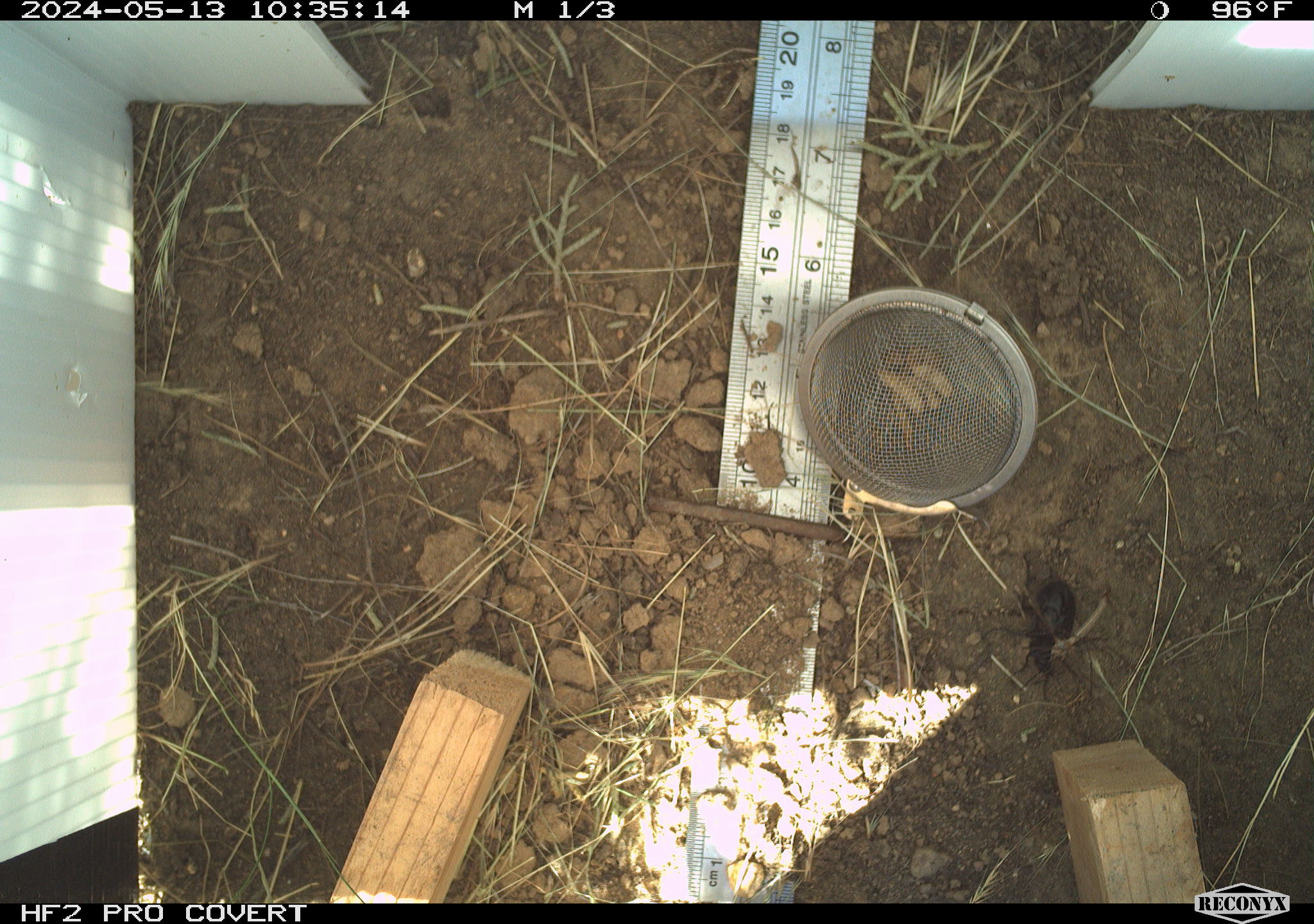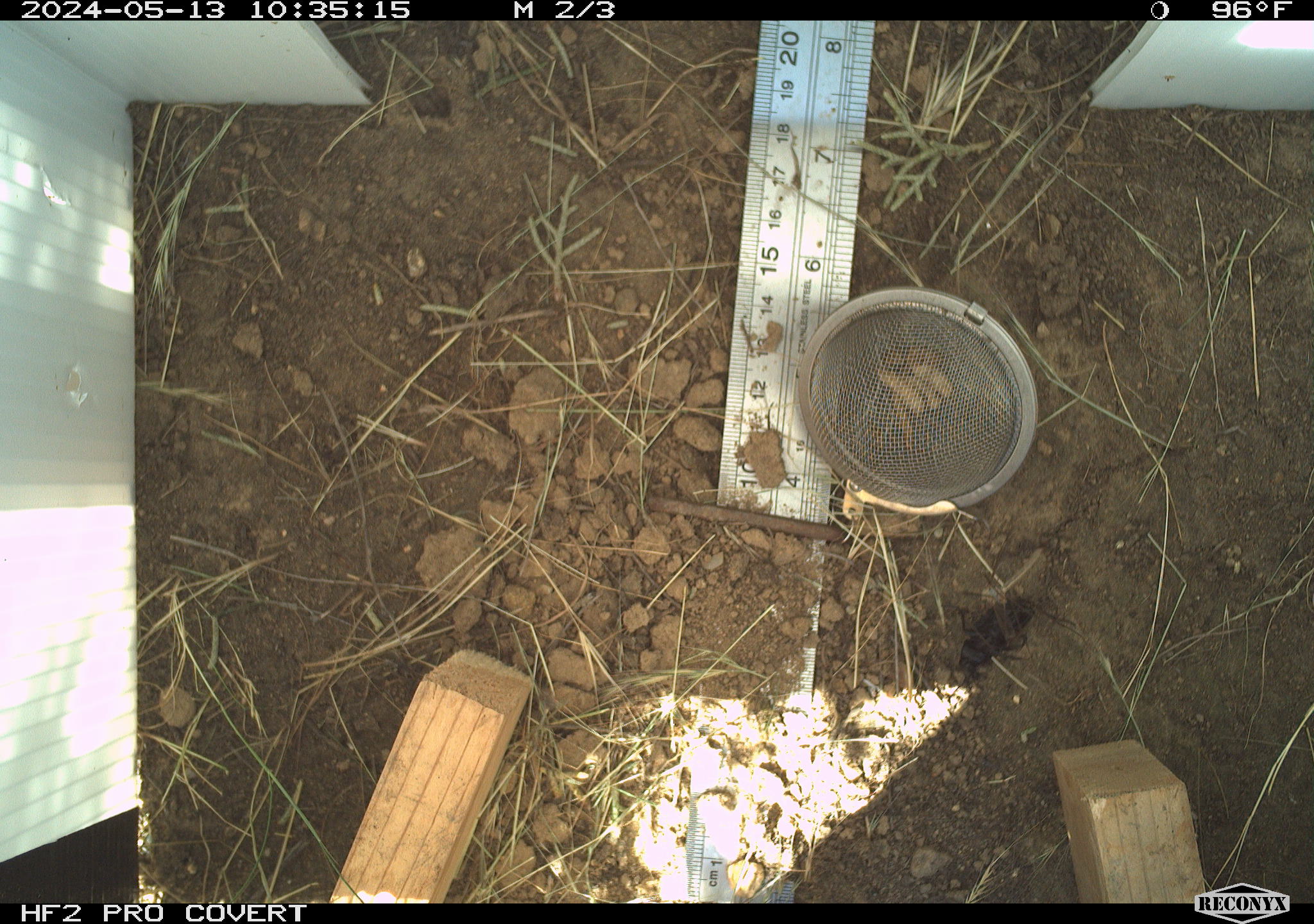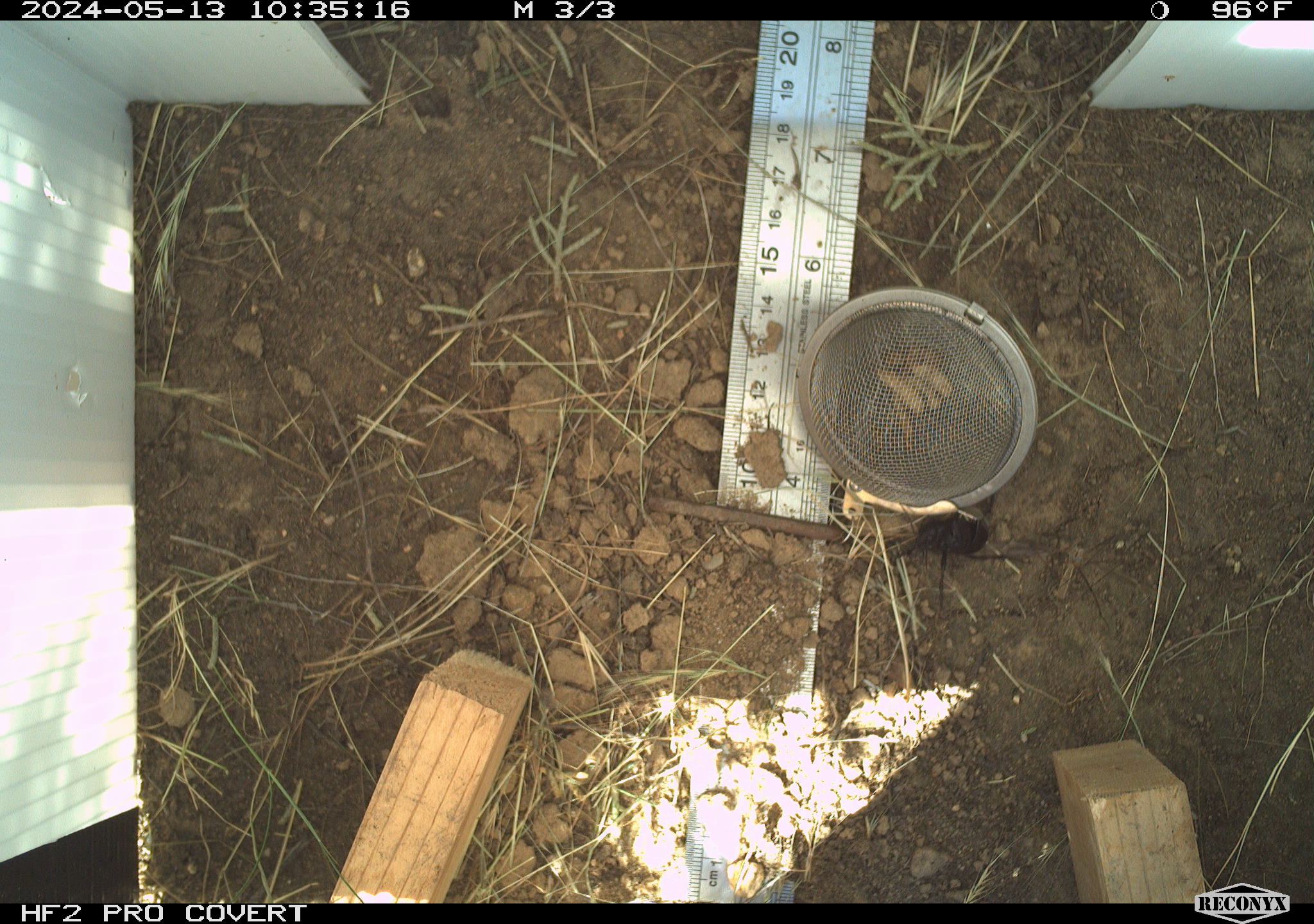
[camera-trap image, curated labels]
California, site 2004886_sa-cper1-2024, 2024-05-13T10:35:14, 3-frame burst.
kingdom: Animalia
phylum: Arthropoda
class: Insecta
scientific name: Insecta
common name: insect